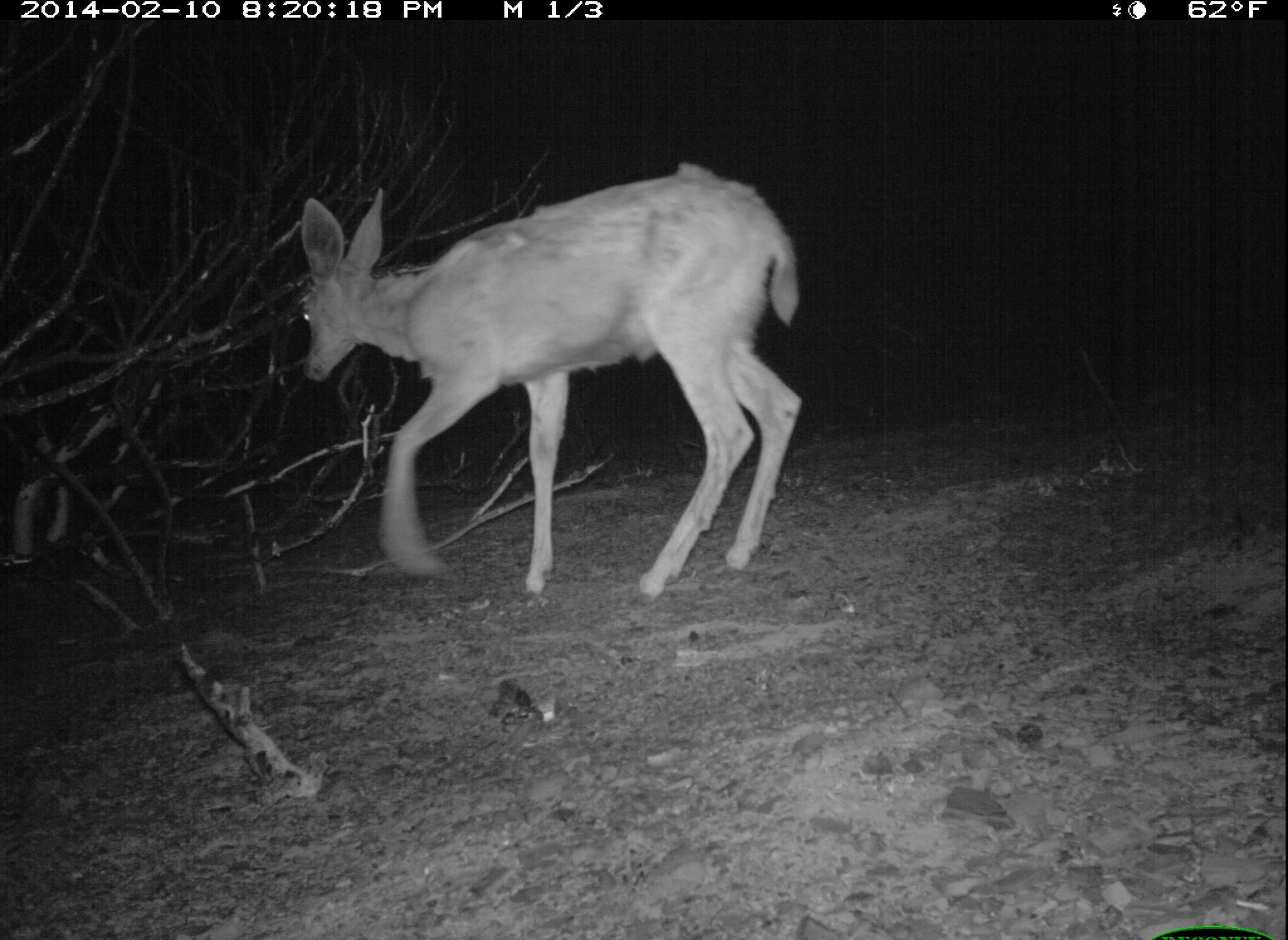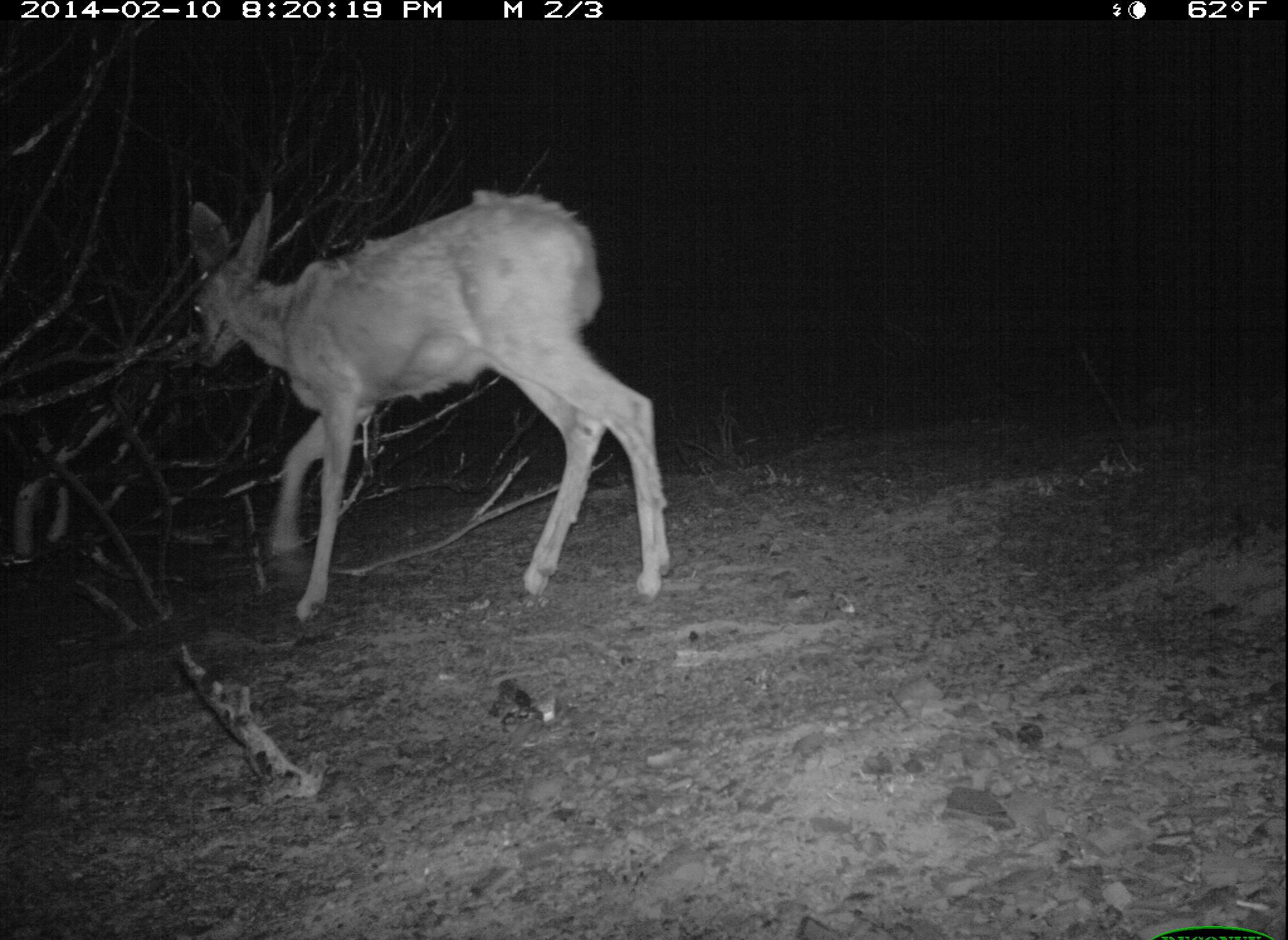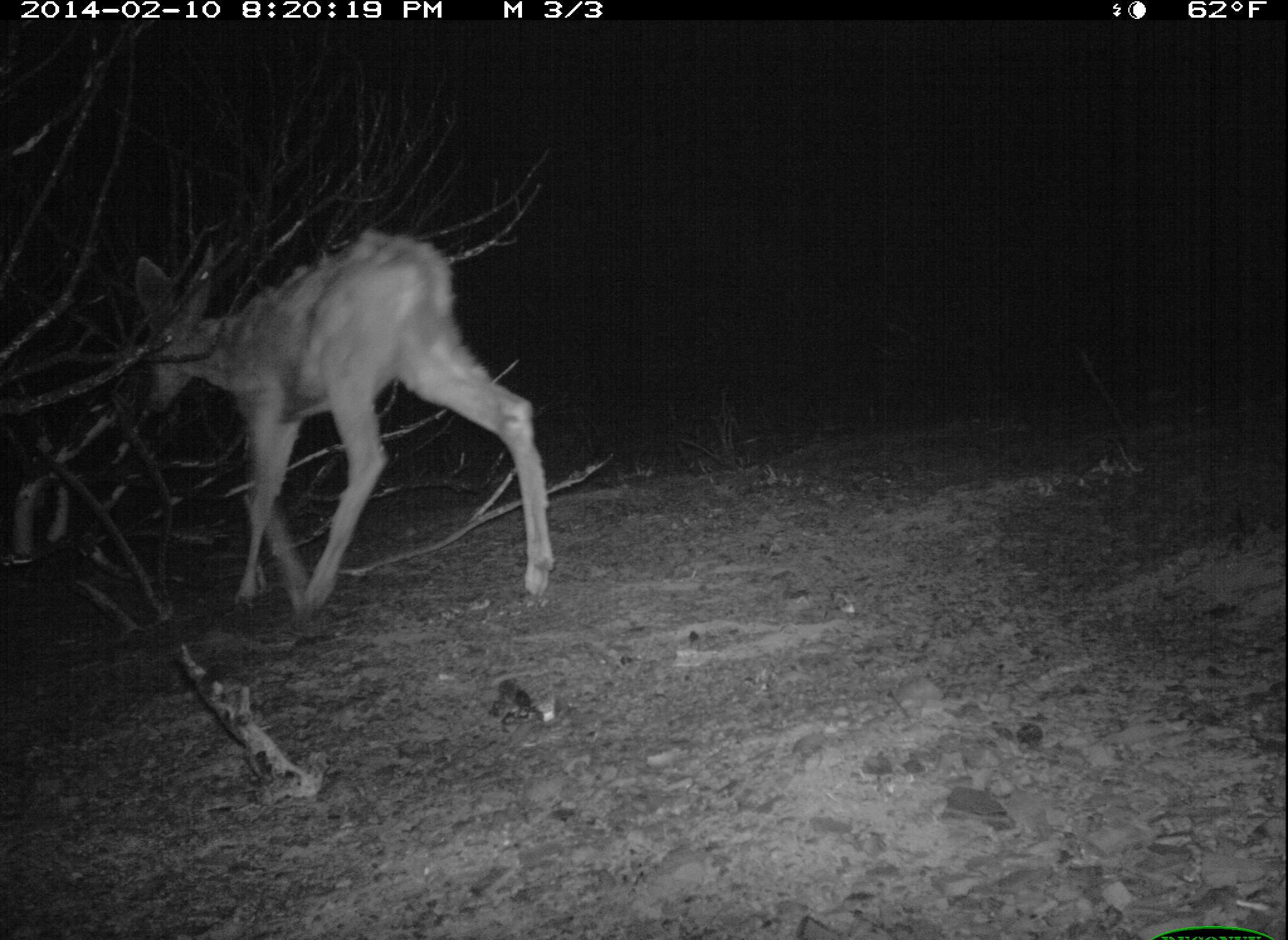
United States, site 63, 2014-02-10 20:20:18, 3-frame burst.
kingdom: Animalia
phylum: Chordata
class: Mammalia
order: Artiodactyla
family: Cervidae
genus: Odocoileus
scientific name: Odocoileus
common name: deer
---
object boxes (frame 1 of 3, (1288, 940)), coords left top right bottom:
deer: 300 160 803 605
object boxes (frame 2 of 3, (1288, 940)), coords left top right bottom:
deer: 186 184 671 624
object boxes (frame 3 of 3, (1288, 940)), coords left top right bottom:
deer: 132 227 555 630